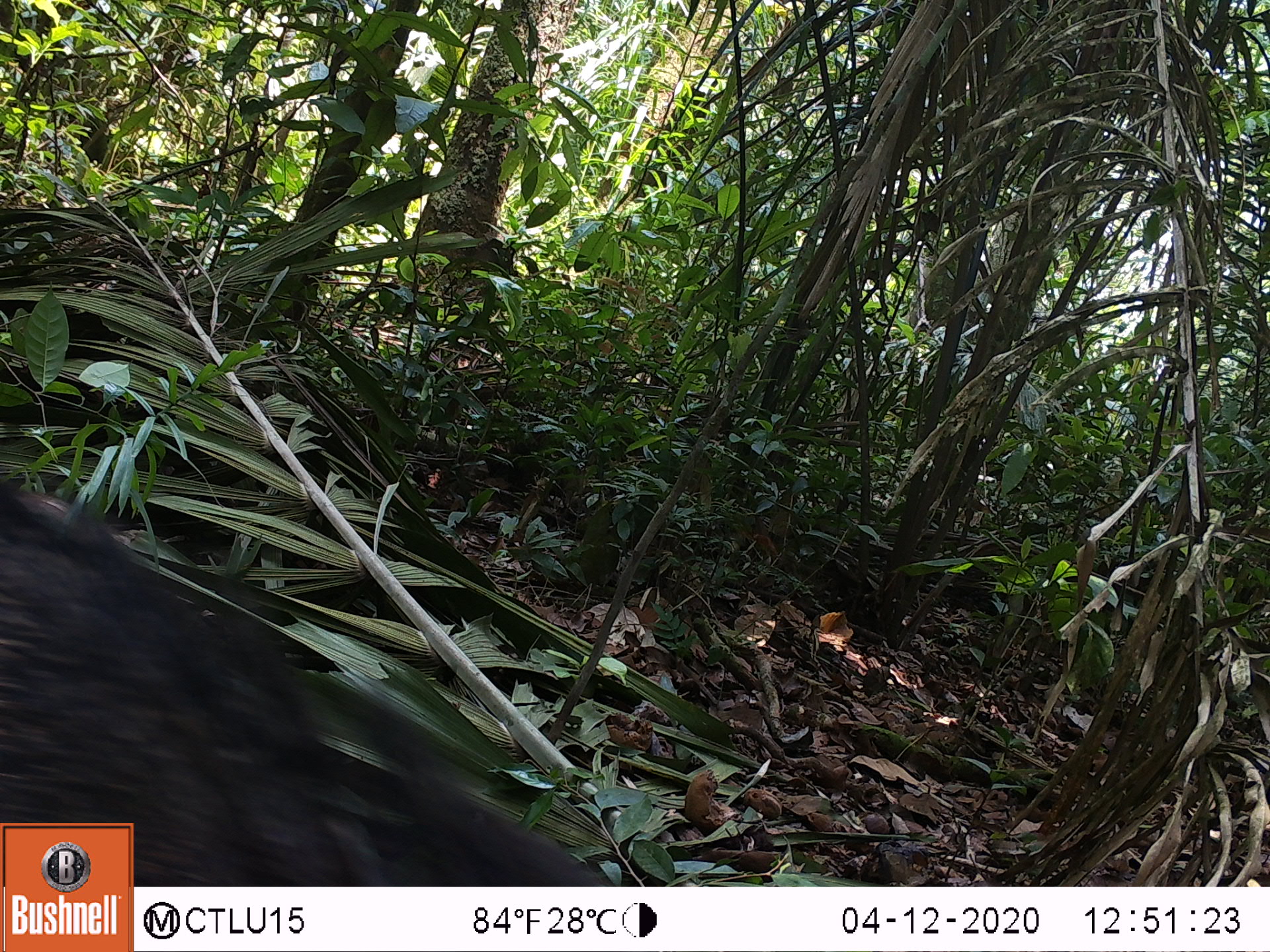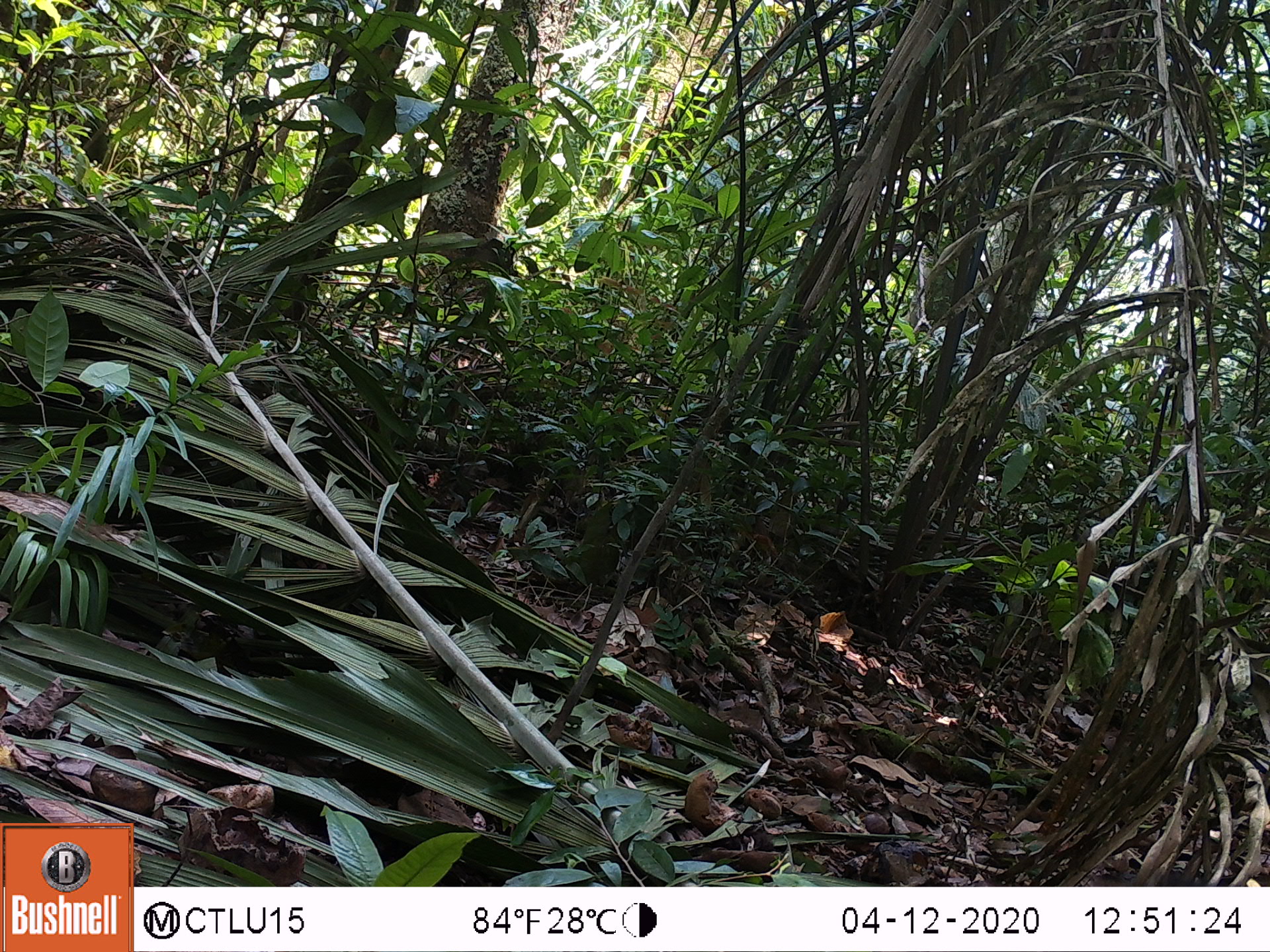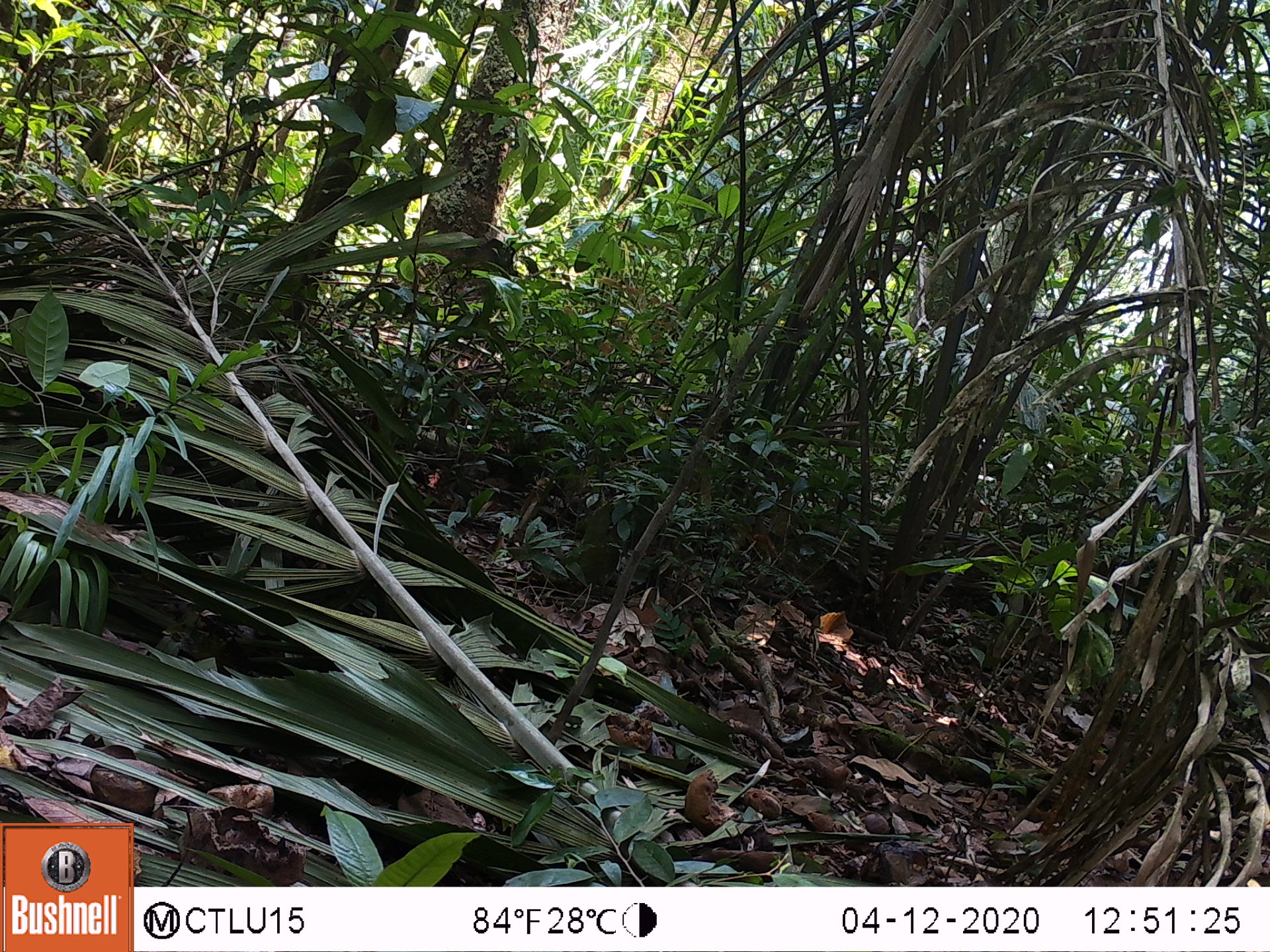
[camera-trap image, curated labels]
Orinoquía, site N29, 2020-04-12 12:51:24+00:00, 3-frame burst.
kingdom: Animalia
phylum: Chordata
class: Mammalia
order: Artiodactyla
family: Tayassuidae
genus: Tayassu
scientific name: Tayassu pecari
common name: white-lipped peccary